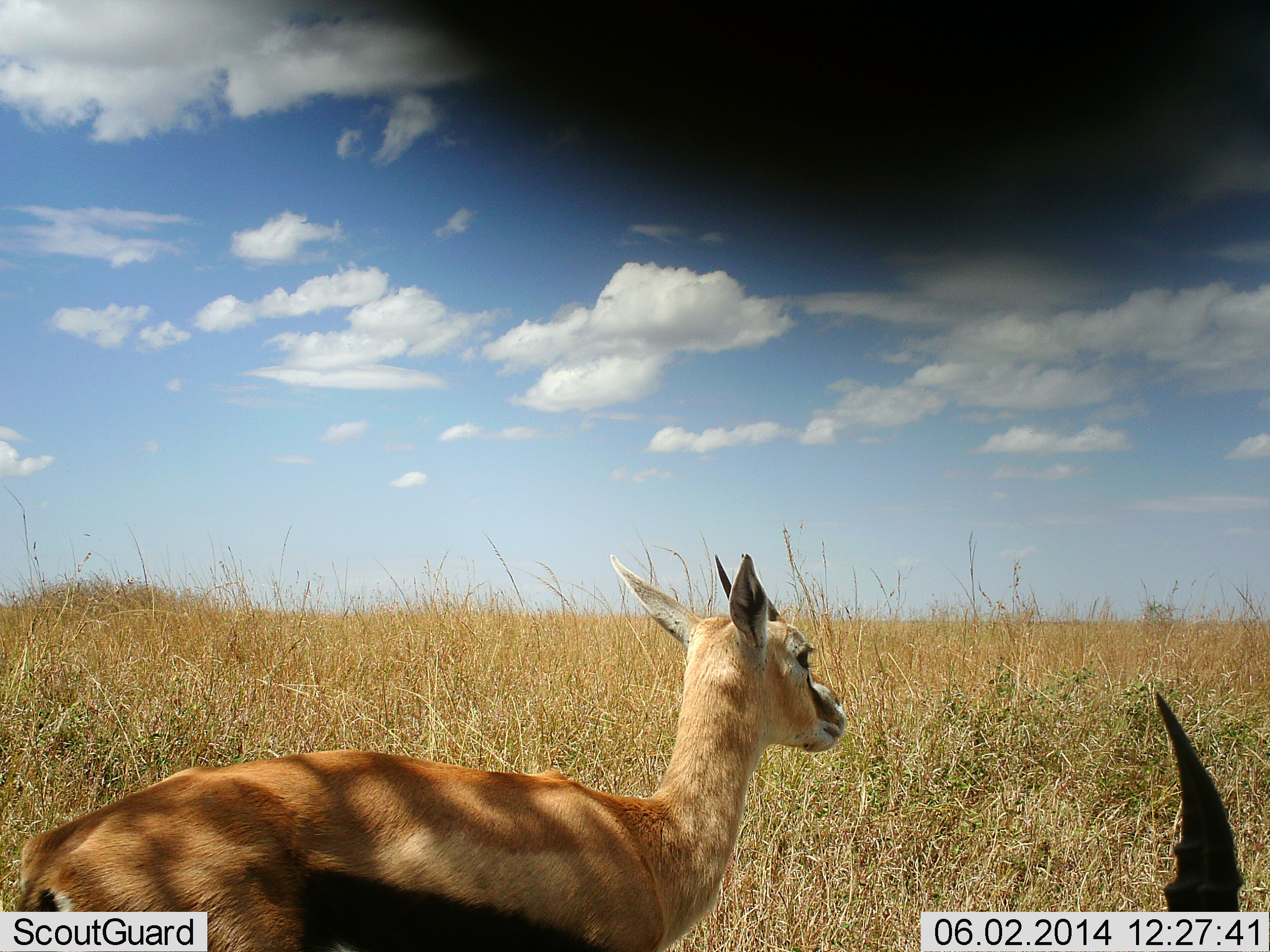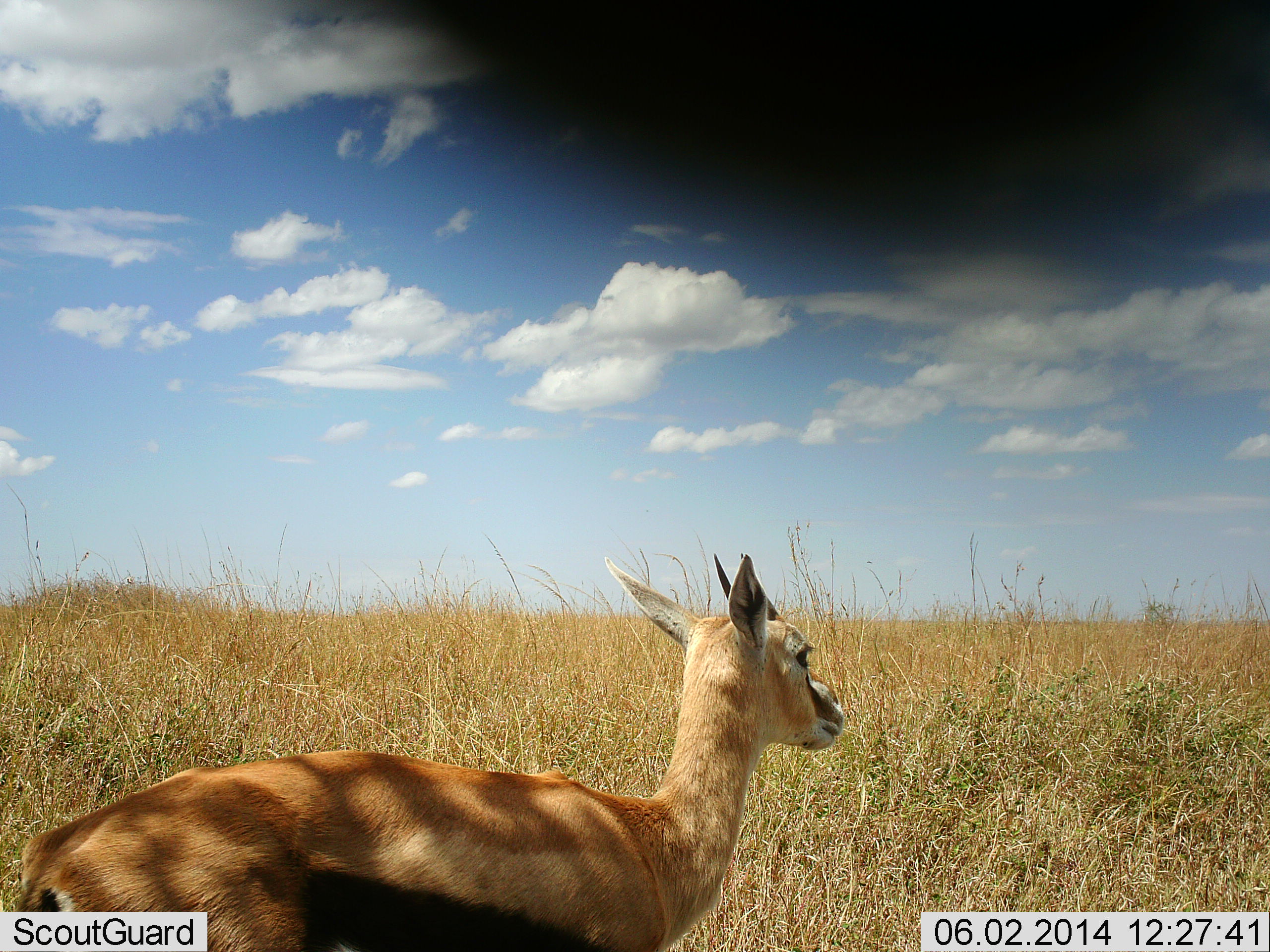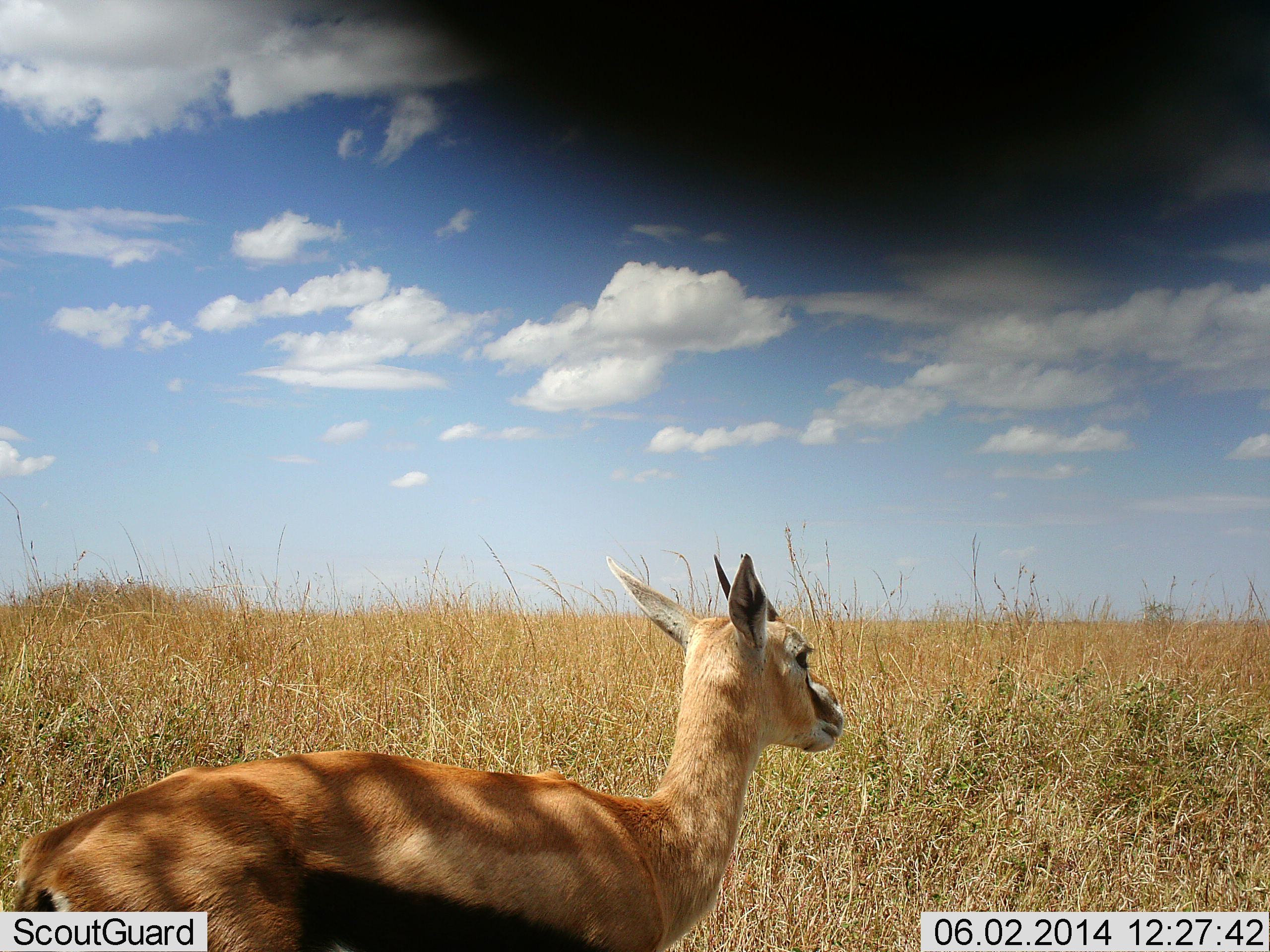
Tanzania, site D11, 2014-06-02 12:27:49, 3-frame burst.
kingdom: Animalia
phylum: Chordata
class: Mammalia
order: Artiodactyla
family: Bovidae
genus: Eudorcas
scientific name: Eudorcas thomsonii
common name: thomson's gazelle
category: gazellethomsons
Gazellethomsons (thomson's gazelle) (Eudorcas thomsonii), count 2. Behavior (volunteer vote fractions): standing 90%, resting 40%, moving 0%, interacting 0%. Young present (vote fraction): 0%. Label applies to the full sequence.